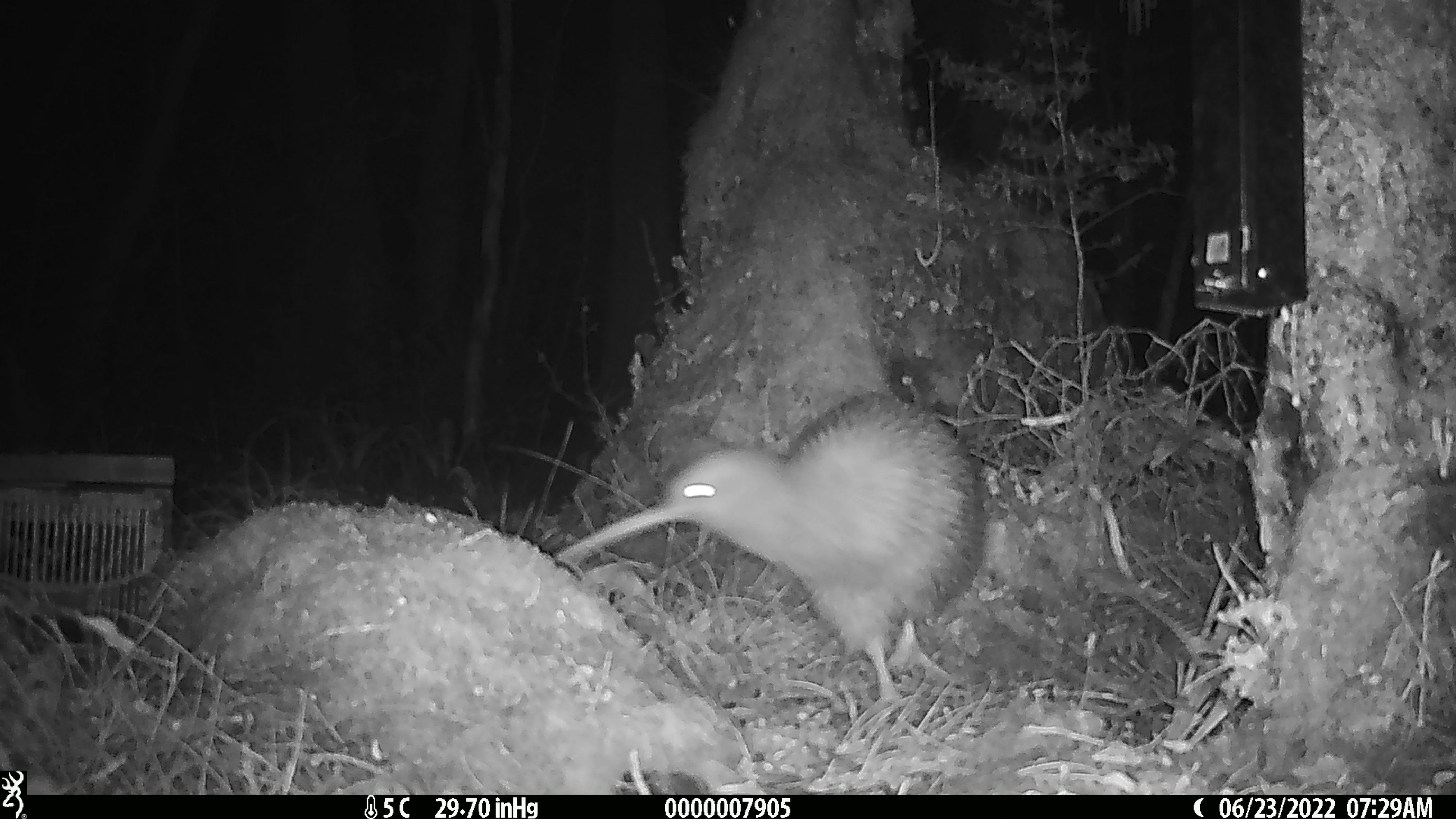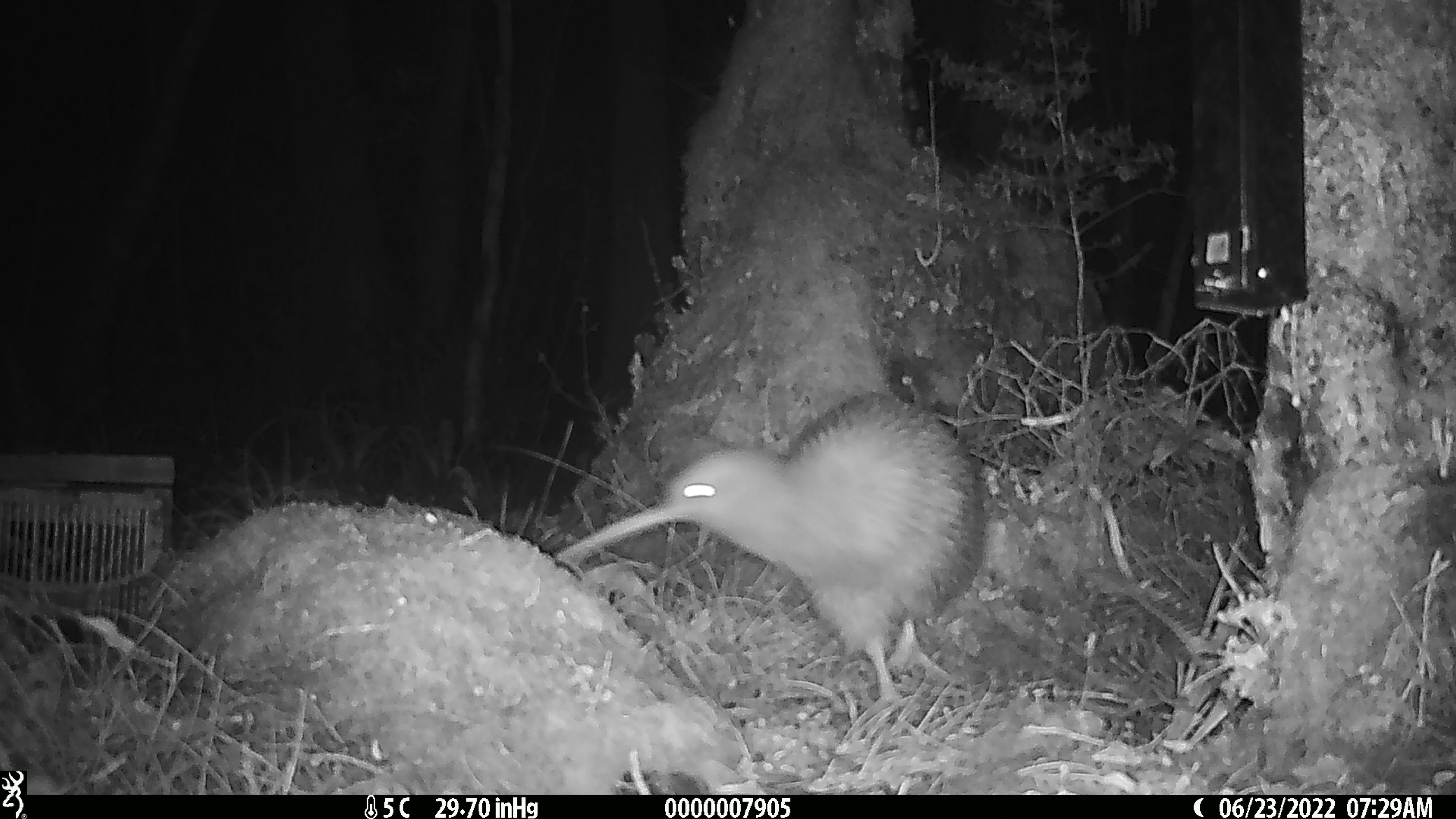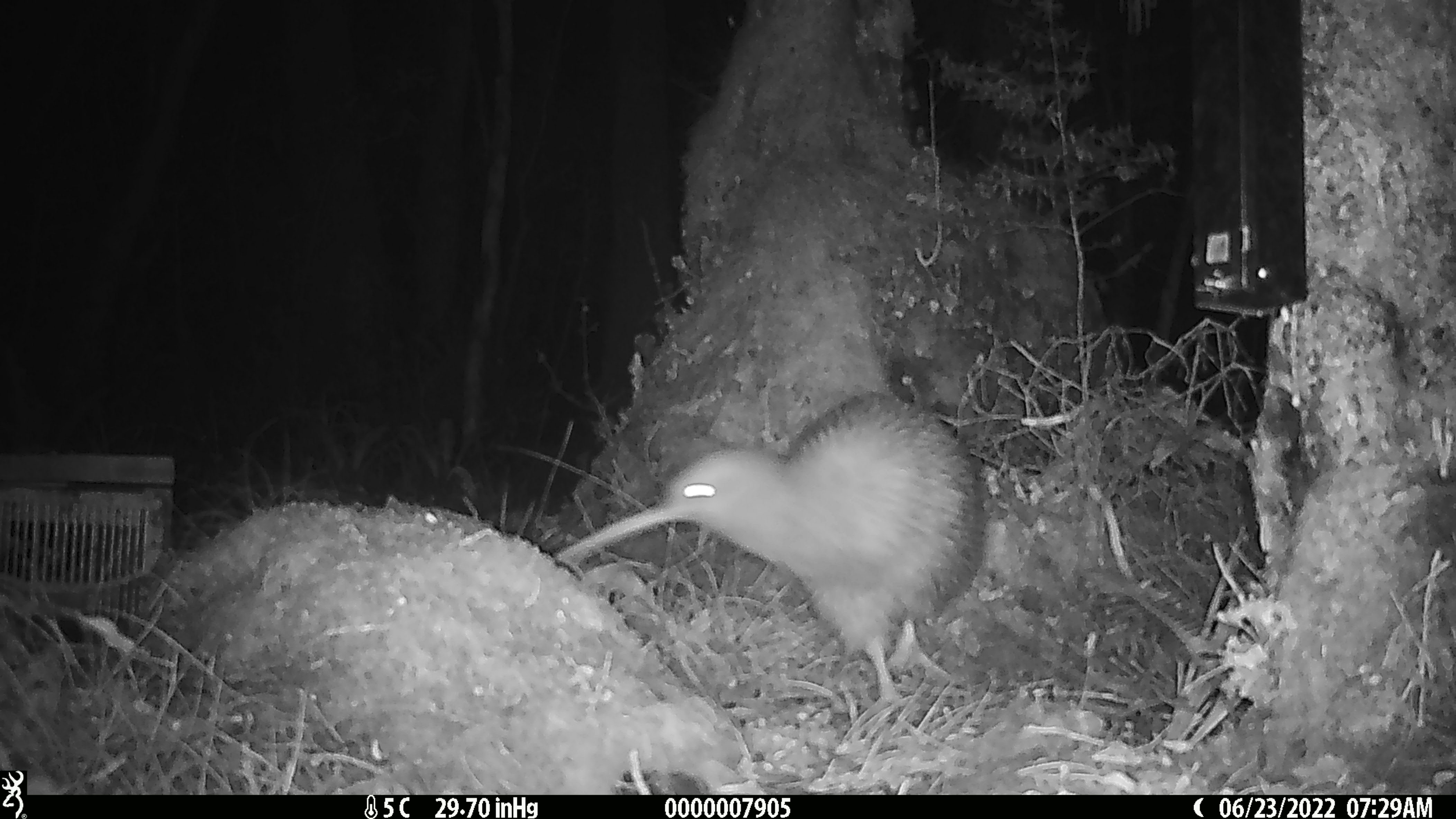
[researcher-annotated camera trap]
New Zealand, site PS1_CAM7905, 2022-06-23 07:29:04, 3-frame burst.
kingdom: Animalia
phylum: Chordata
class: Aves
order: Apterygiformes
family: Apterygidae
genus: Apteryx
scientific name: Apteryx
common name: kiwi